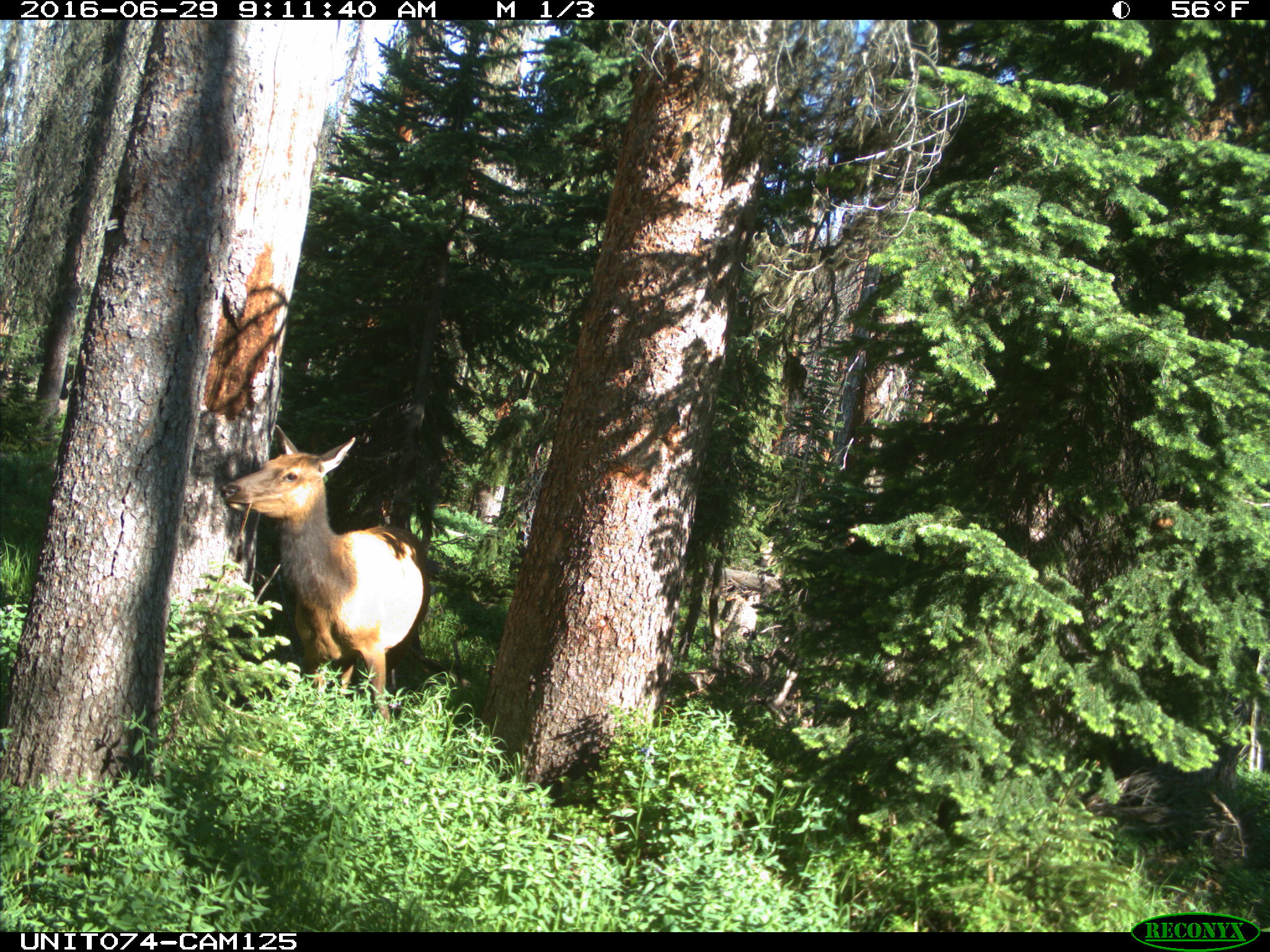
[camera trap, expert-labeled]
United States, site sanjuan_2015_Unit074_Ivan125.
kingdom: Animalia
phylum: Chordata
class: Mammalia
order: Artiodactyla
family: Cervidae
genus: Cervus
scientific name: Cervus elaphus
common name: red deer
Cervus elaphus (red deer).